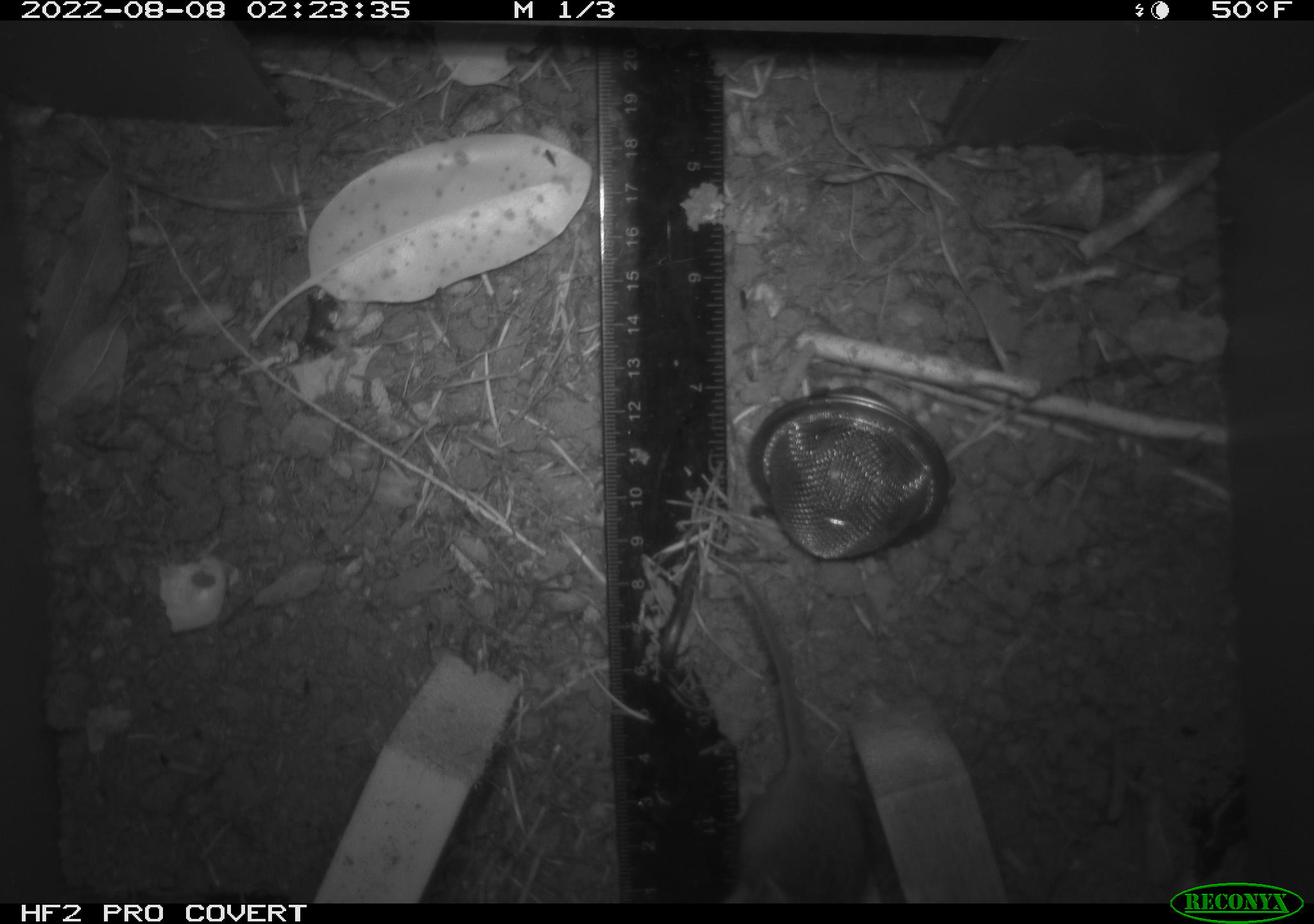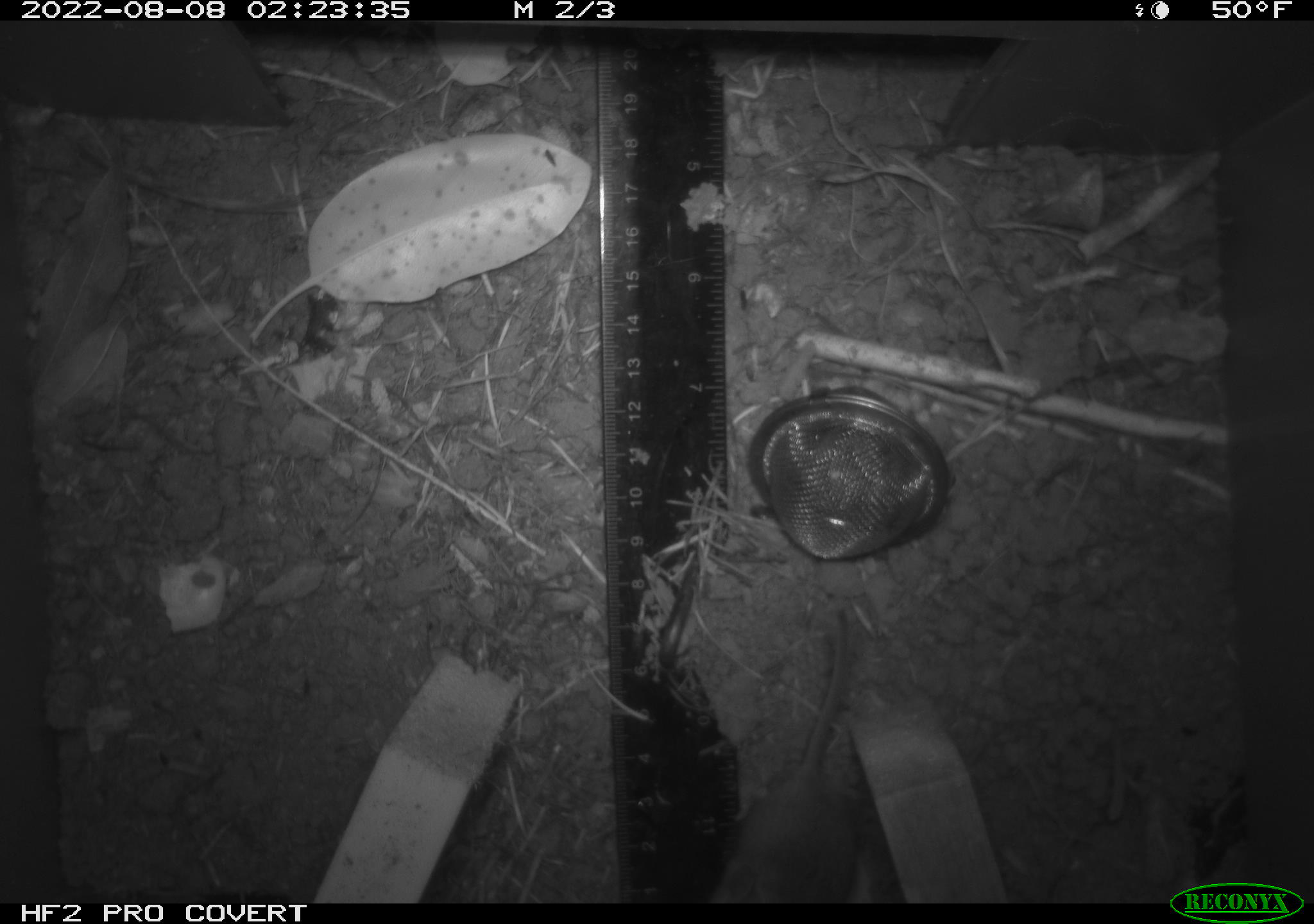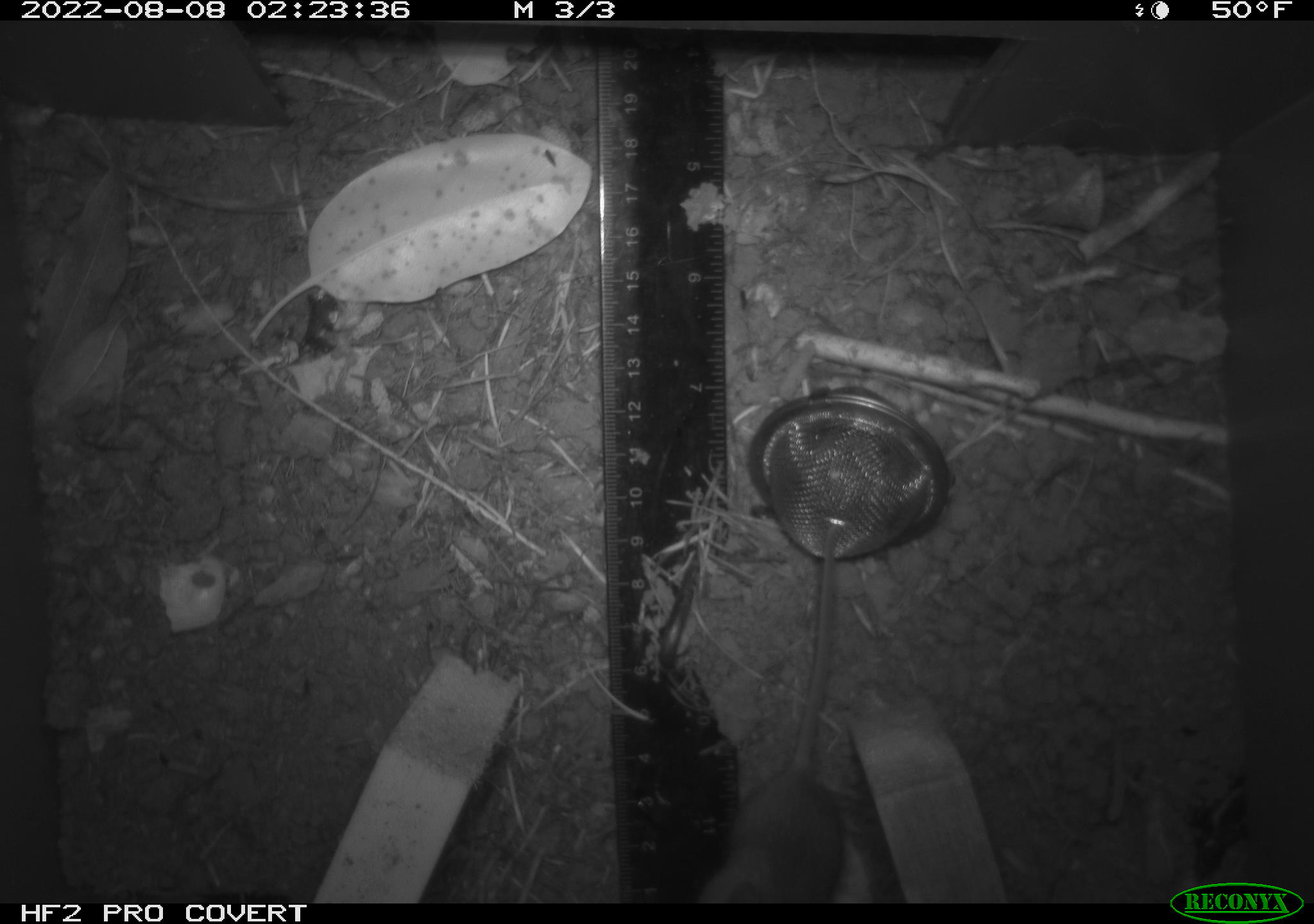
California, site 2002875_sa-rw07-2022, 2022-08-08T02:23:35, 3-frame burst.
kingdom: Animalia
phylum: Chordata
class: Mammalia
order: Rodentia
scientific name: Rodentia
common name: mouse species